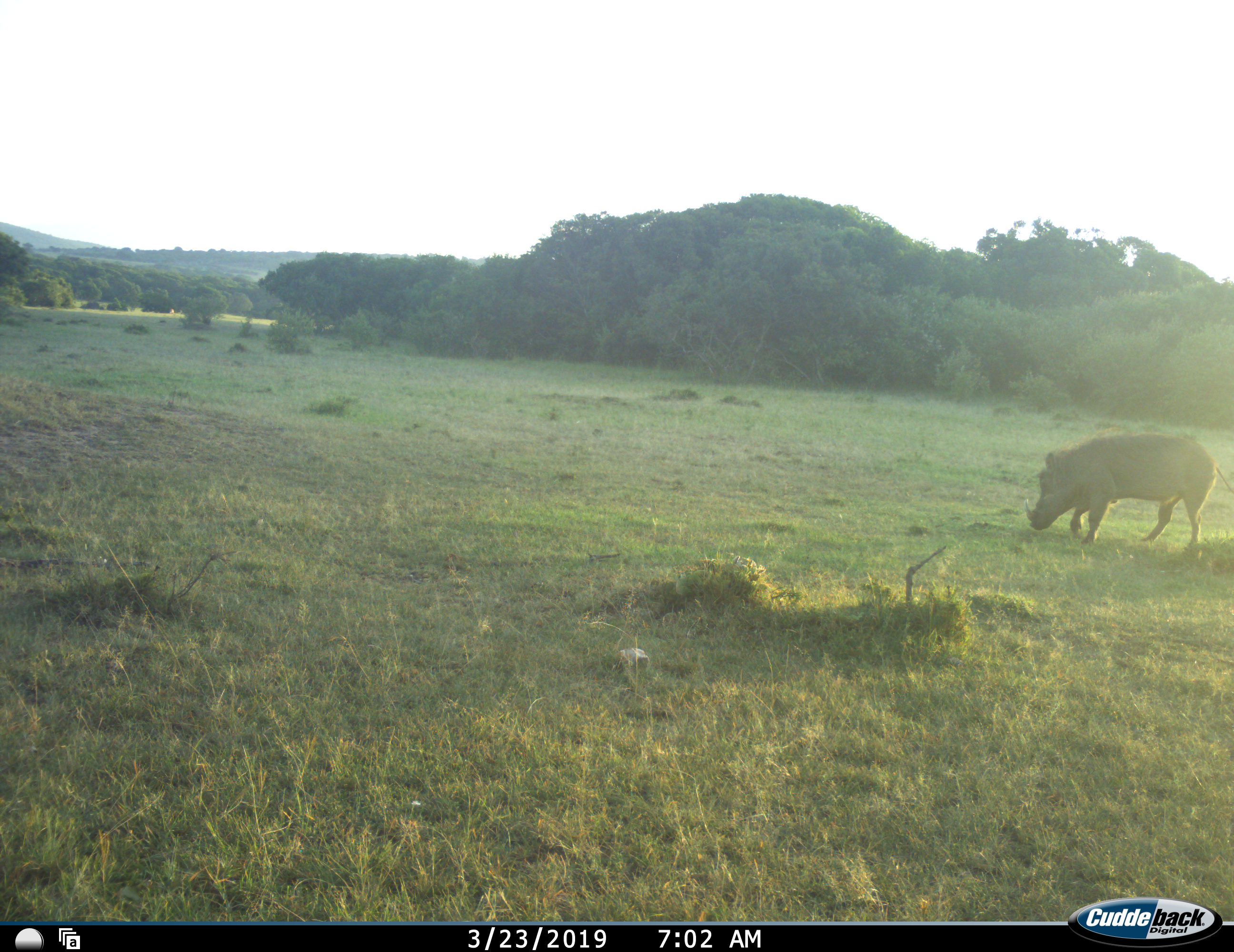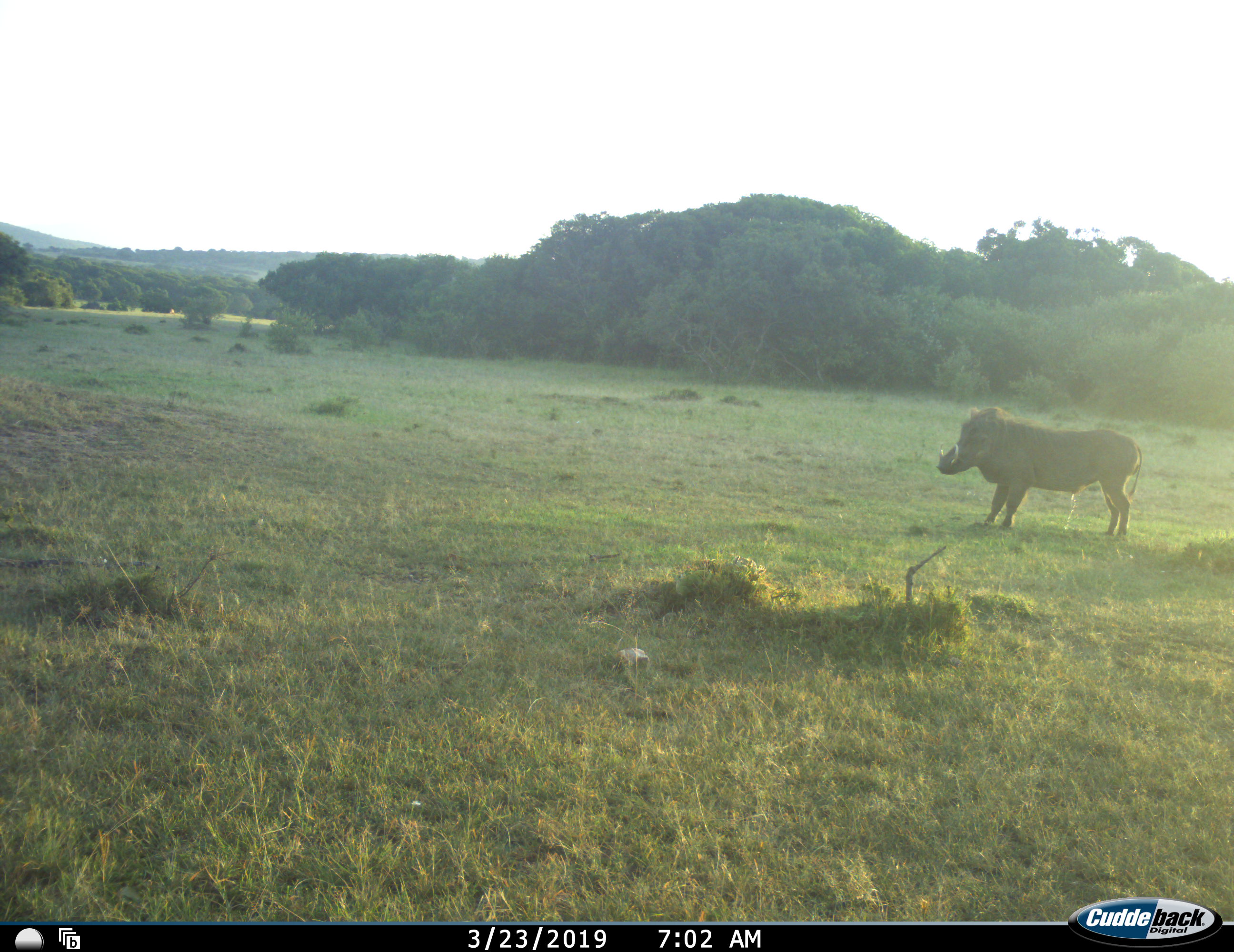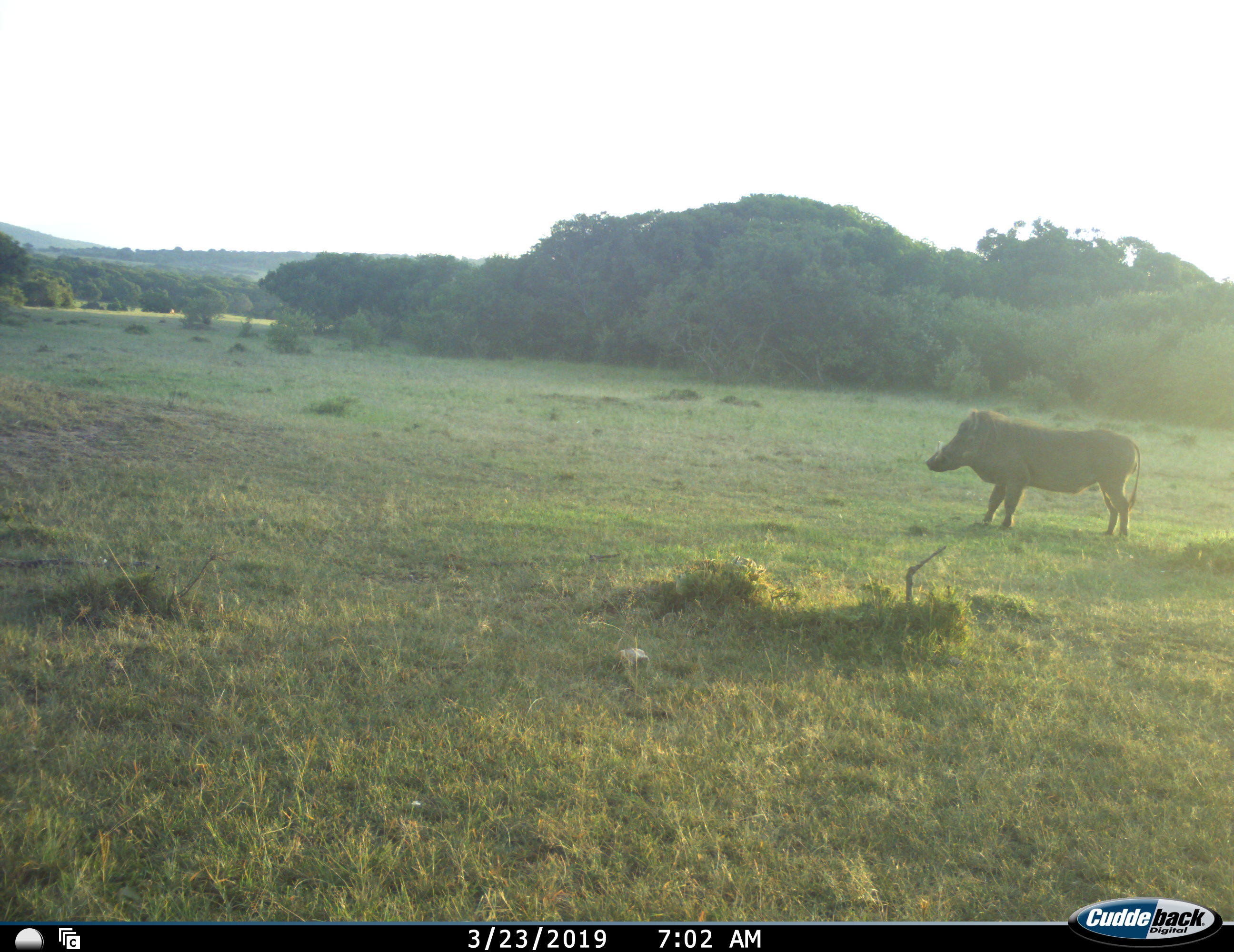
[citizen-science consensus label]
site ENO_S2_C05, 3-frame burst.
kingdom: Animalia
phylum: Chordata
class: Mammalia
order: Artiodactyla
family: Suidae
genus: Phacochoerus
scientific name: Phacochoerus africanus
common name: warthog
Warthog (Phacochoerus africanus), count 1. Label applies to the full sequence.